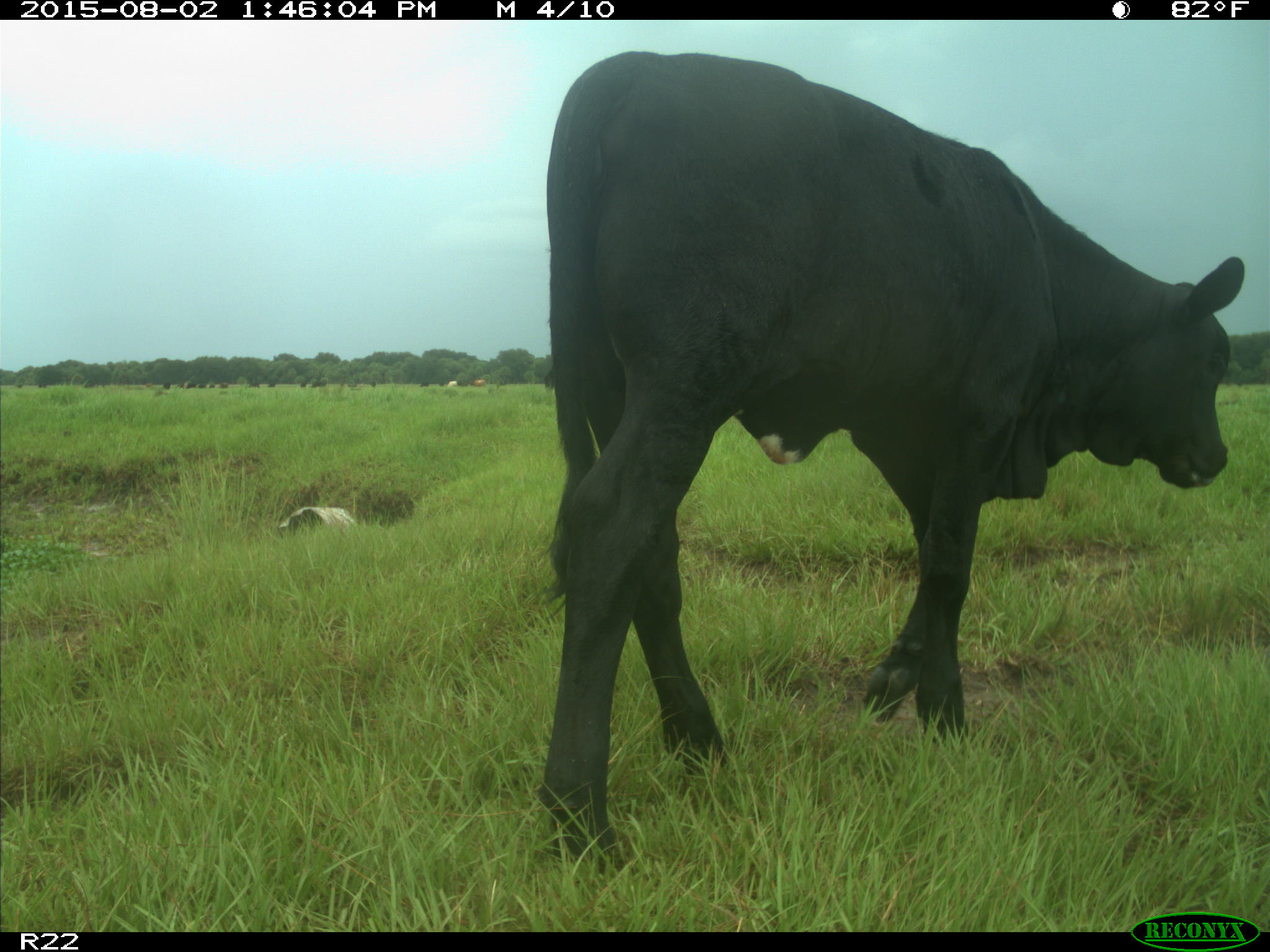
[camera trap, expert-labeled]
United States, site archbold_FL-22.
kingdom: Animalia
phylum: Chordata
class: Mammalia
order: Artiodactyla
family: Bovidae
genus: Bos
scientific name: Bos taurus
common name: domestic cow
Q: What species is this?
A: Bos taurus (domestic cow).